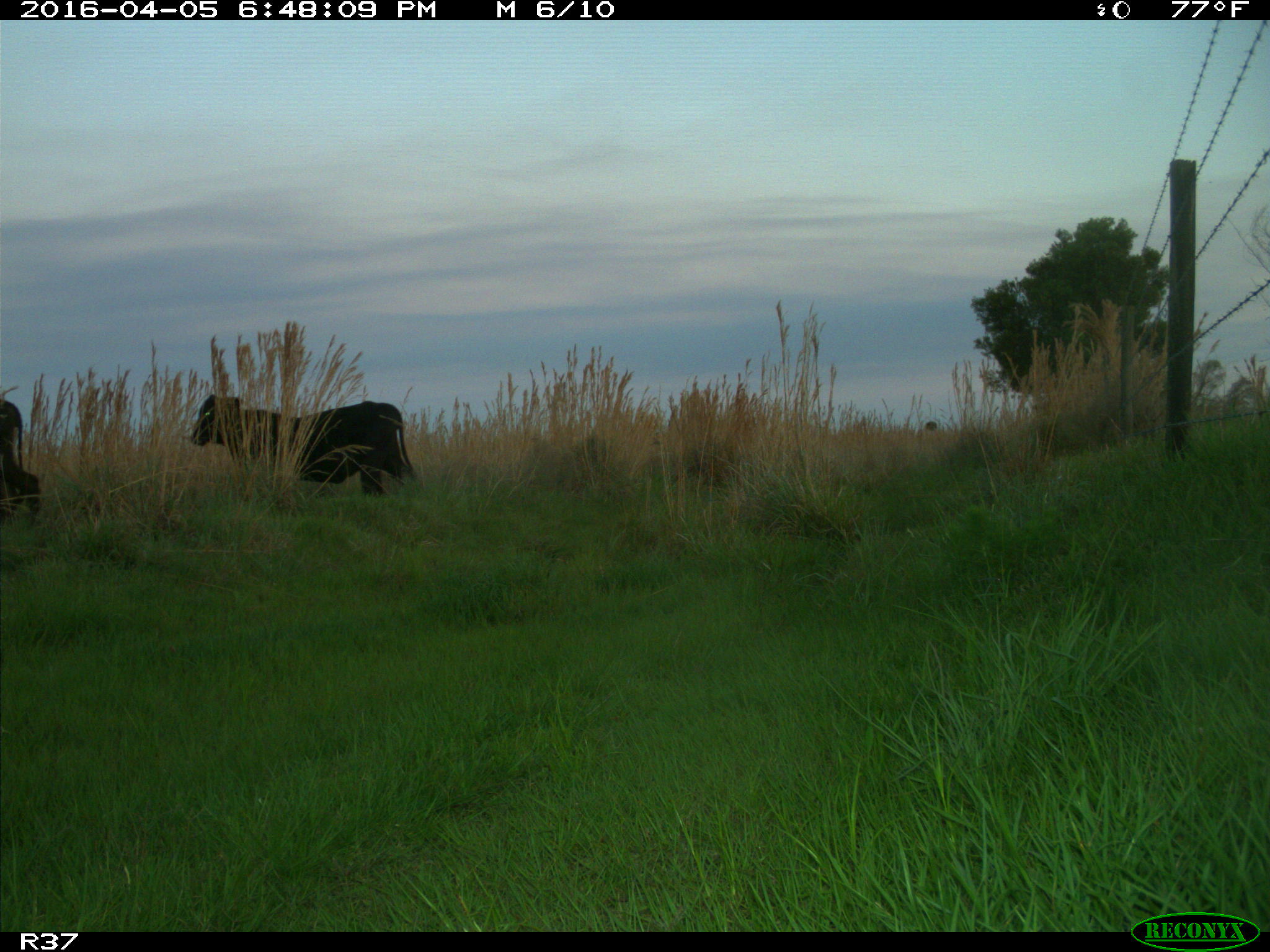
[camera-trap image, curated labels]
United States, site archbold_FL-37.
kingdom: Animalia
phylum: Chordata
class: Mammalia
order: Artiodactyla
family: Bovidae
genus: Bos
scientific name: Bos taurus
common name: domestic cow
Bos taurus (domestic cow).